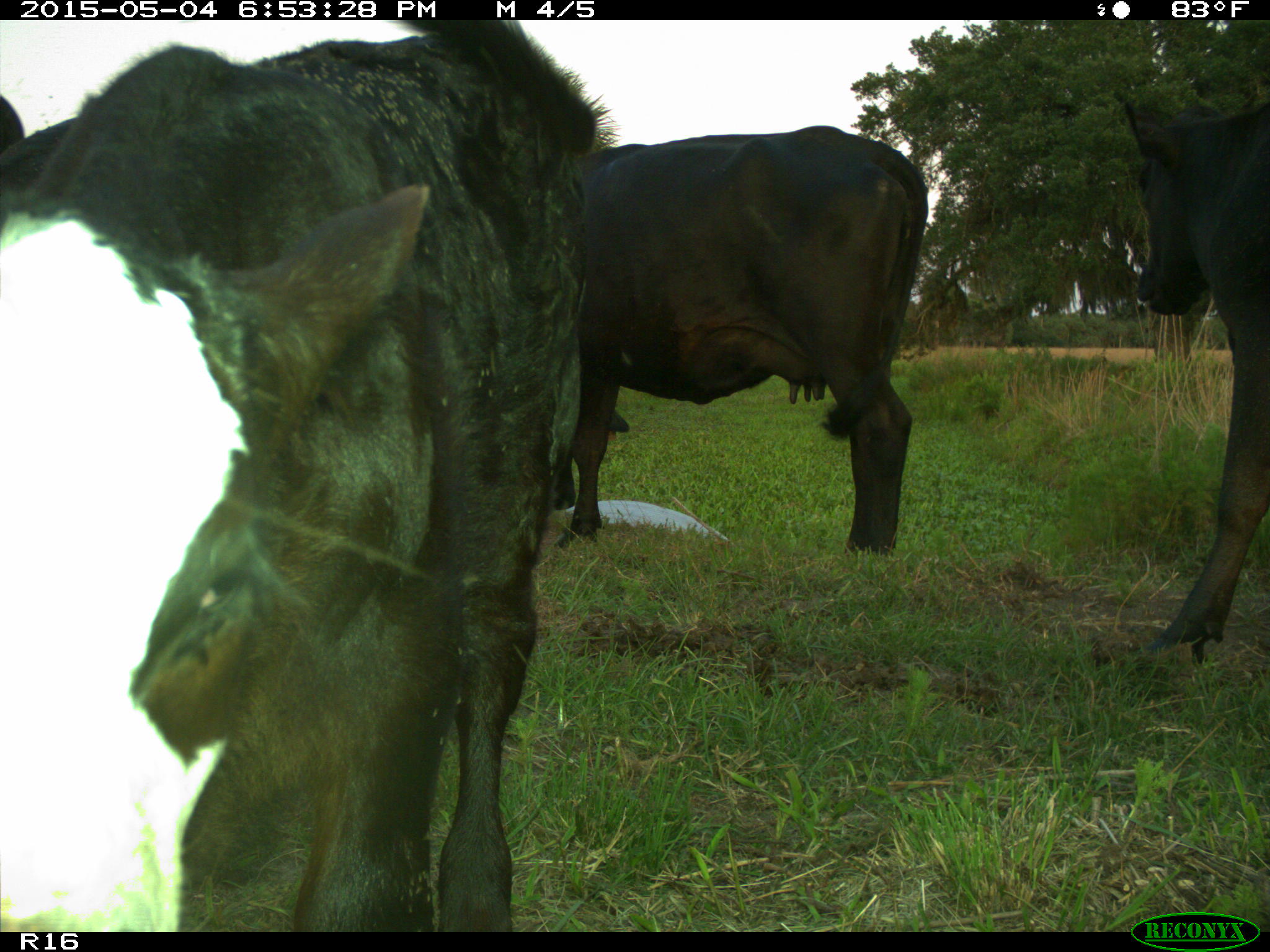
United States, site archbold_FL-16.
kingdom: Animalia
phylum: Chordata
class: Mammalia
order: Artiodactyla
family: Bovidae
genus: Bos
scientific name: Bos taurus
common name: domestic cow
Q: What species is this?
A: Bos taurus (domestic cow).